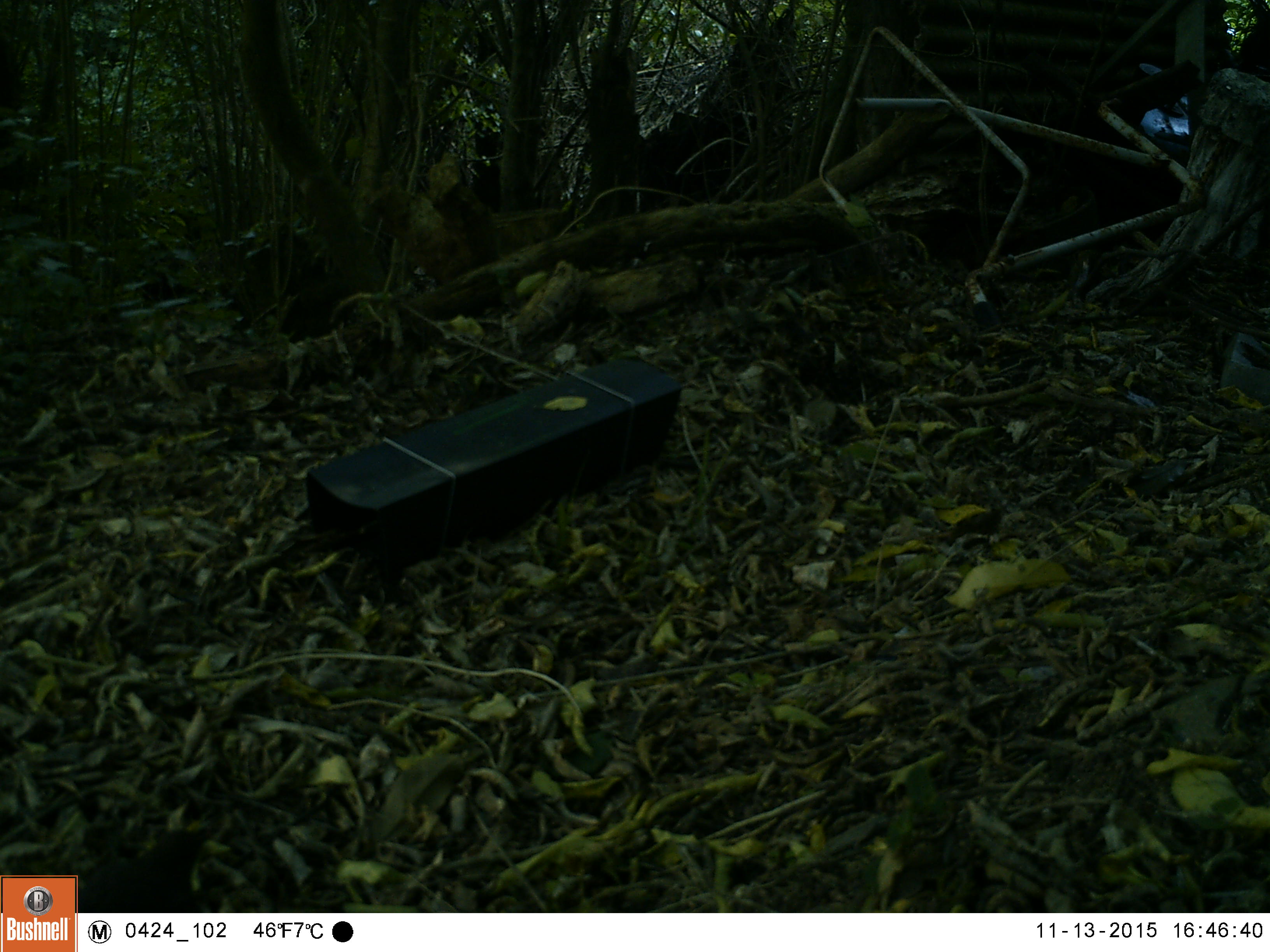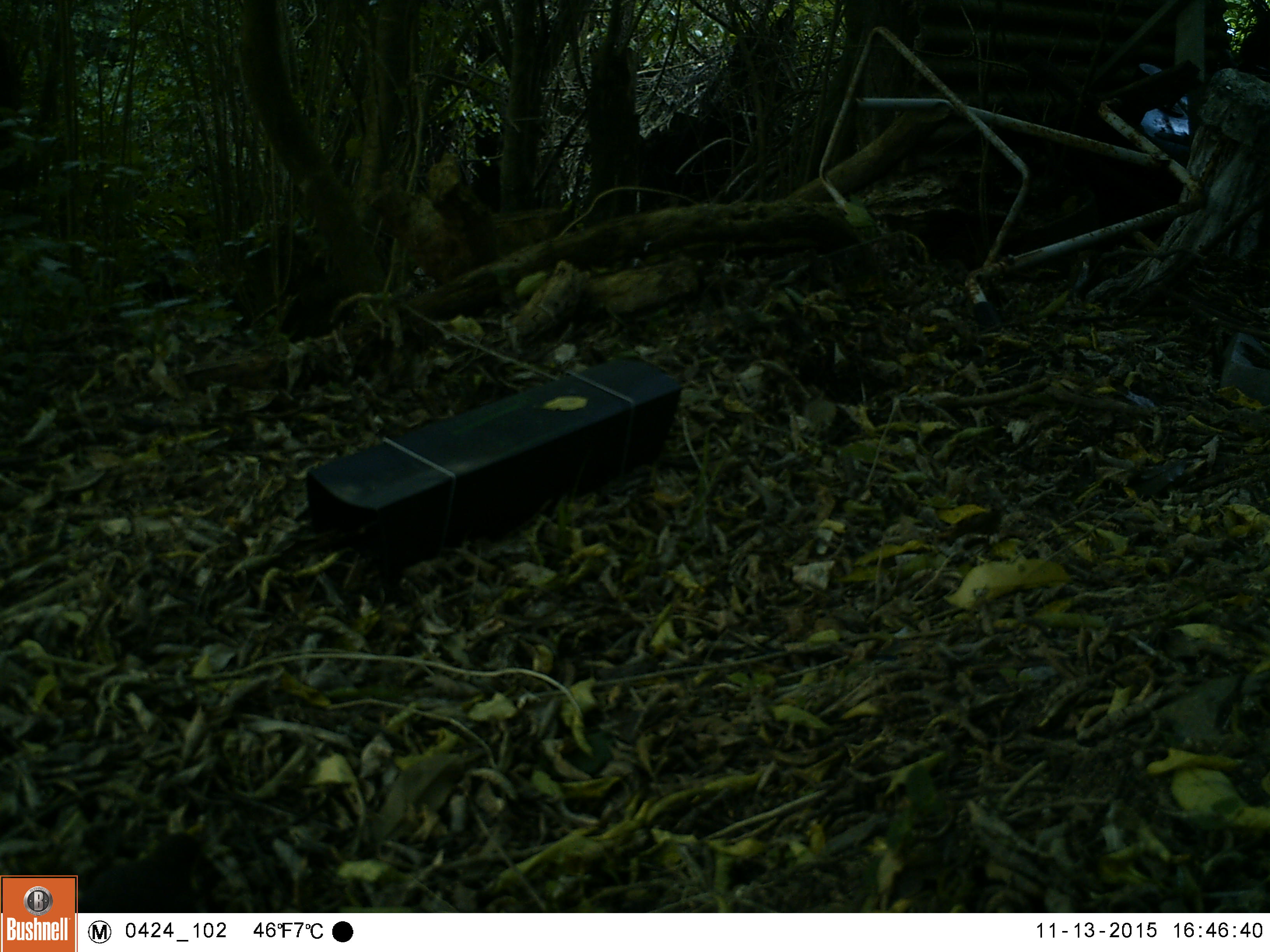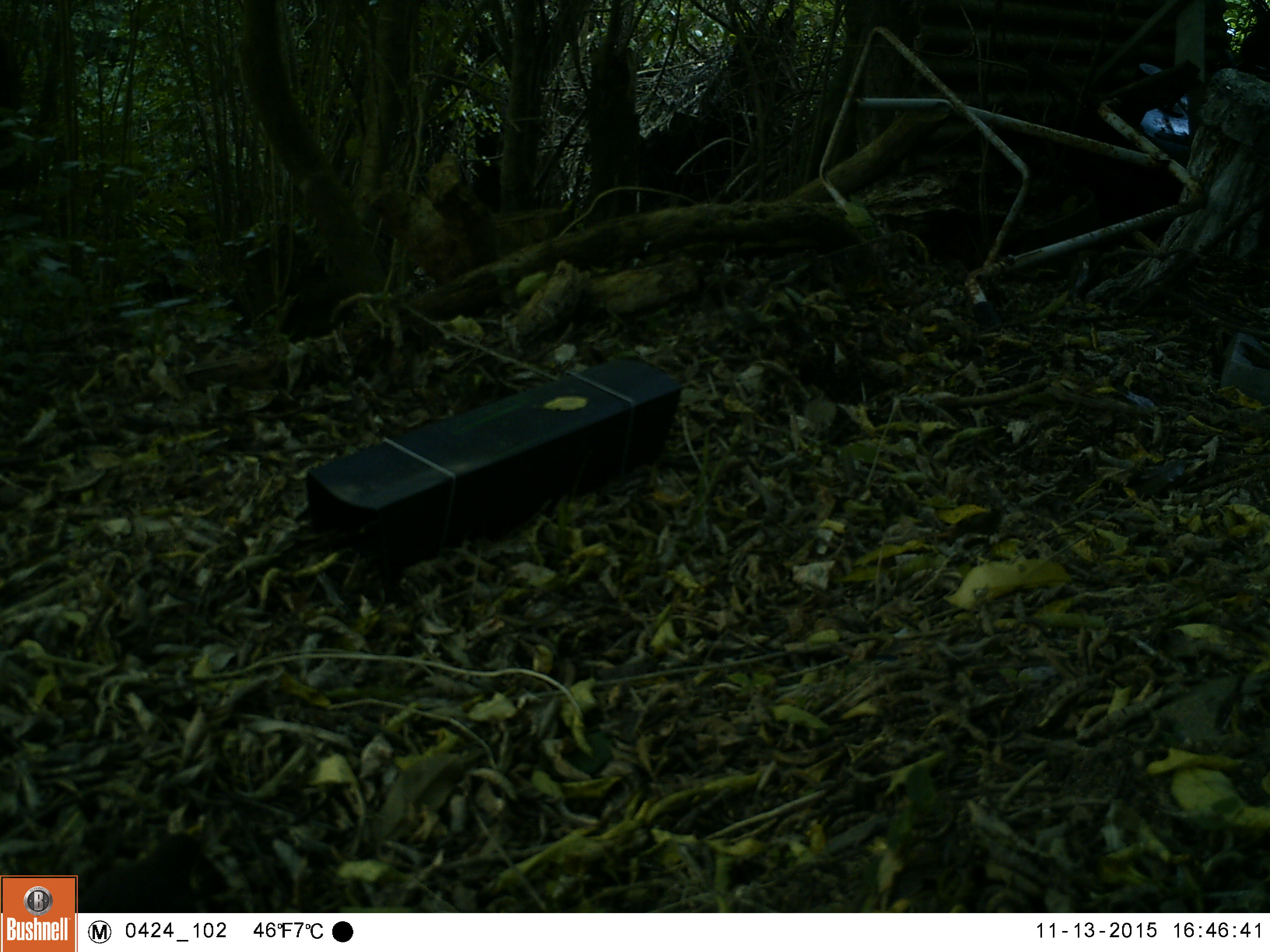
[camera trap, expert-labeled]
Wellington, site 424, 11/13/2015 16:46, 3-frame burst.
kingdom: Animalia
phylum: Chordata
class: Aves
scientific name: Aves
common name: bird